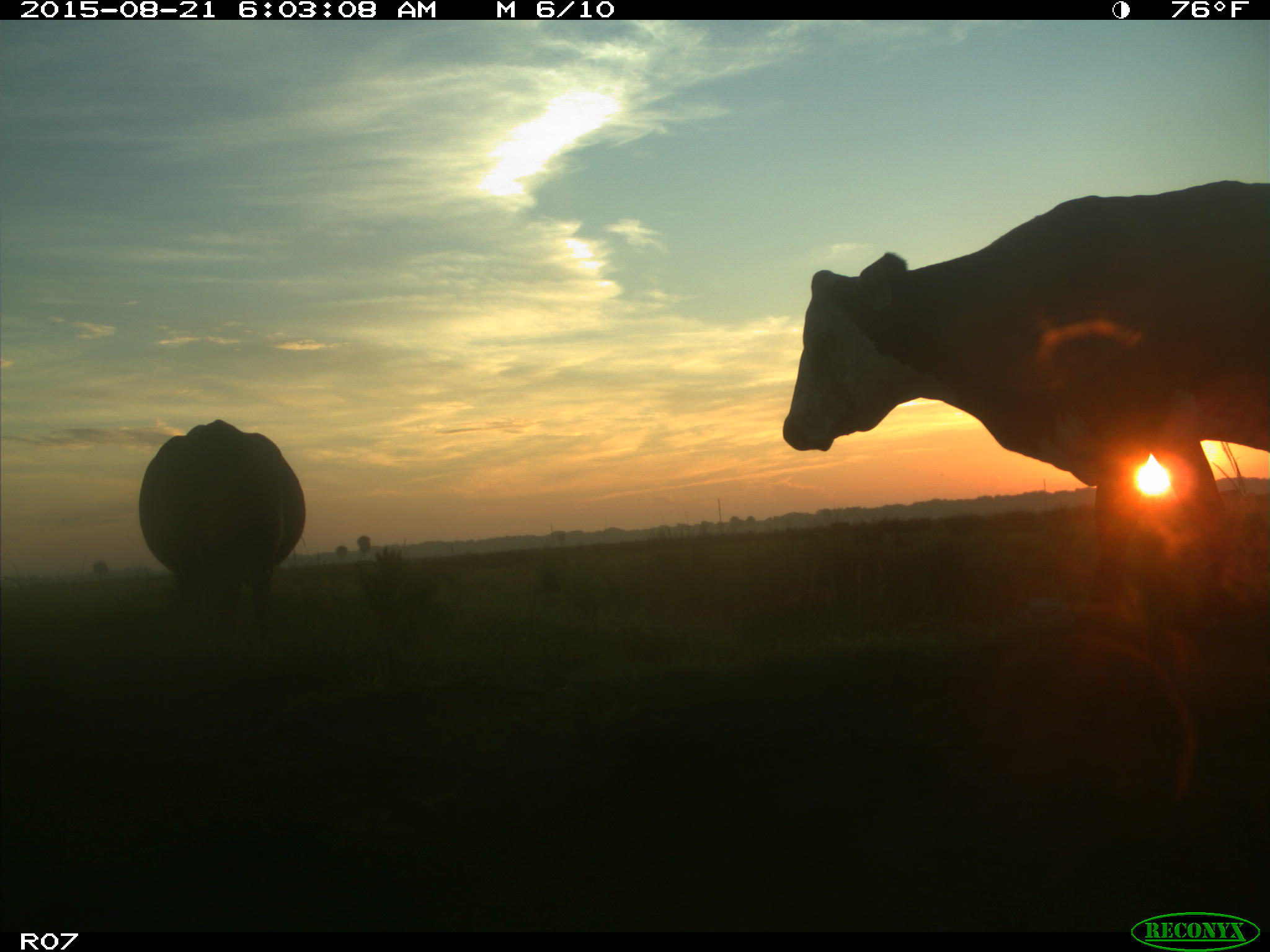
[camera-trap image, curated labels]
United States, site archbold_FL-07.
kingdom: Animalia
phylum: Chordata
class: Mammalia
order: Artiodactyla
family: Bovidae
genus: Bos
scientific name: Bos taurus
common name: domestic cow